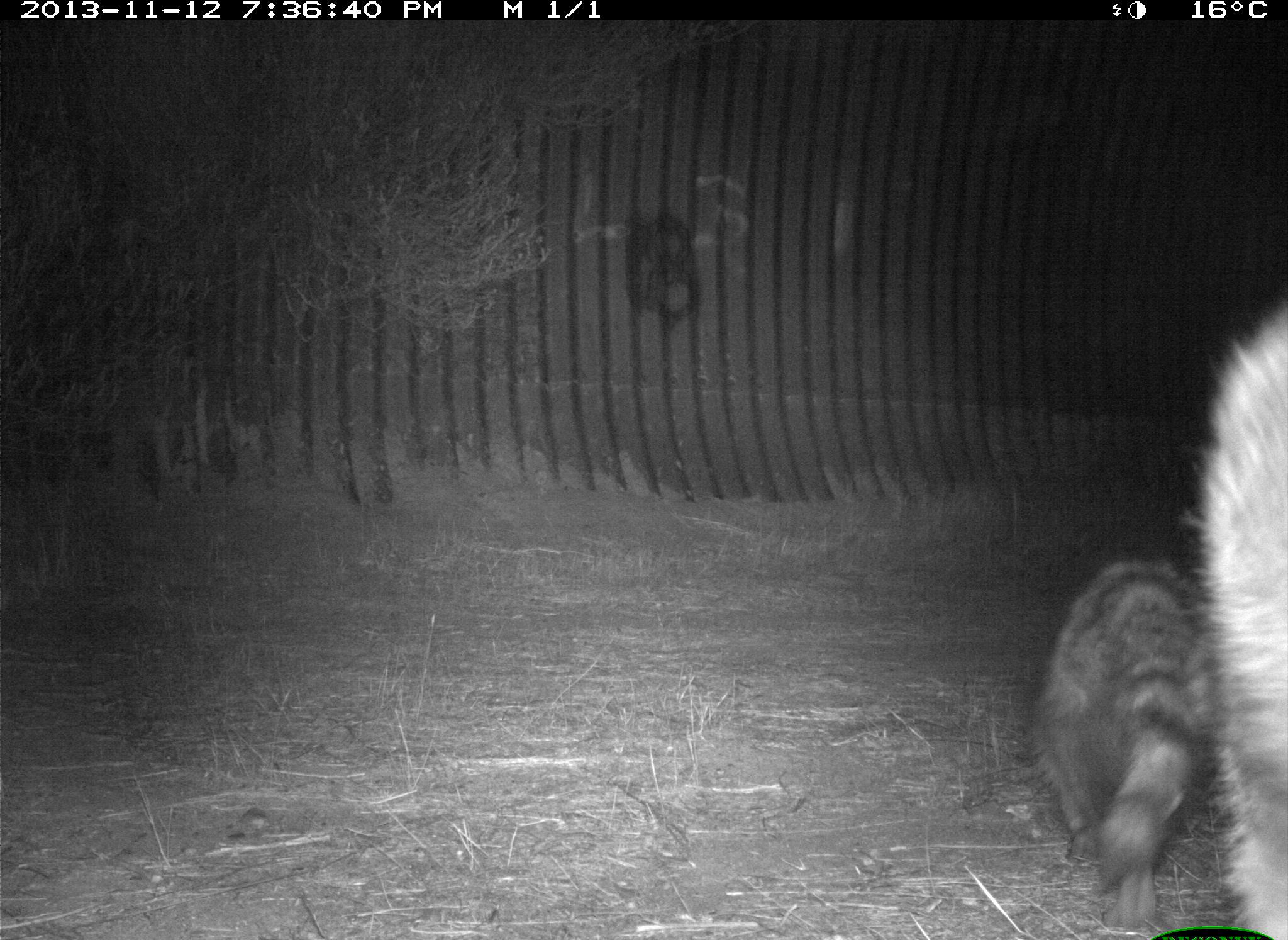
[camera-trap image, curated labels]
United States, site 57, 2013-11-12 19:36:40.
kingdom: Animalia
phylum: Chordata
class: Mammalia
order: Carnivora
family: Procyonidae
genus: Procyon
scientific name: Procyon lotor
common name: raccoon